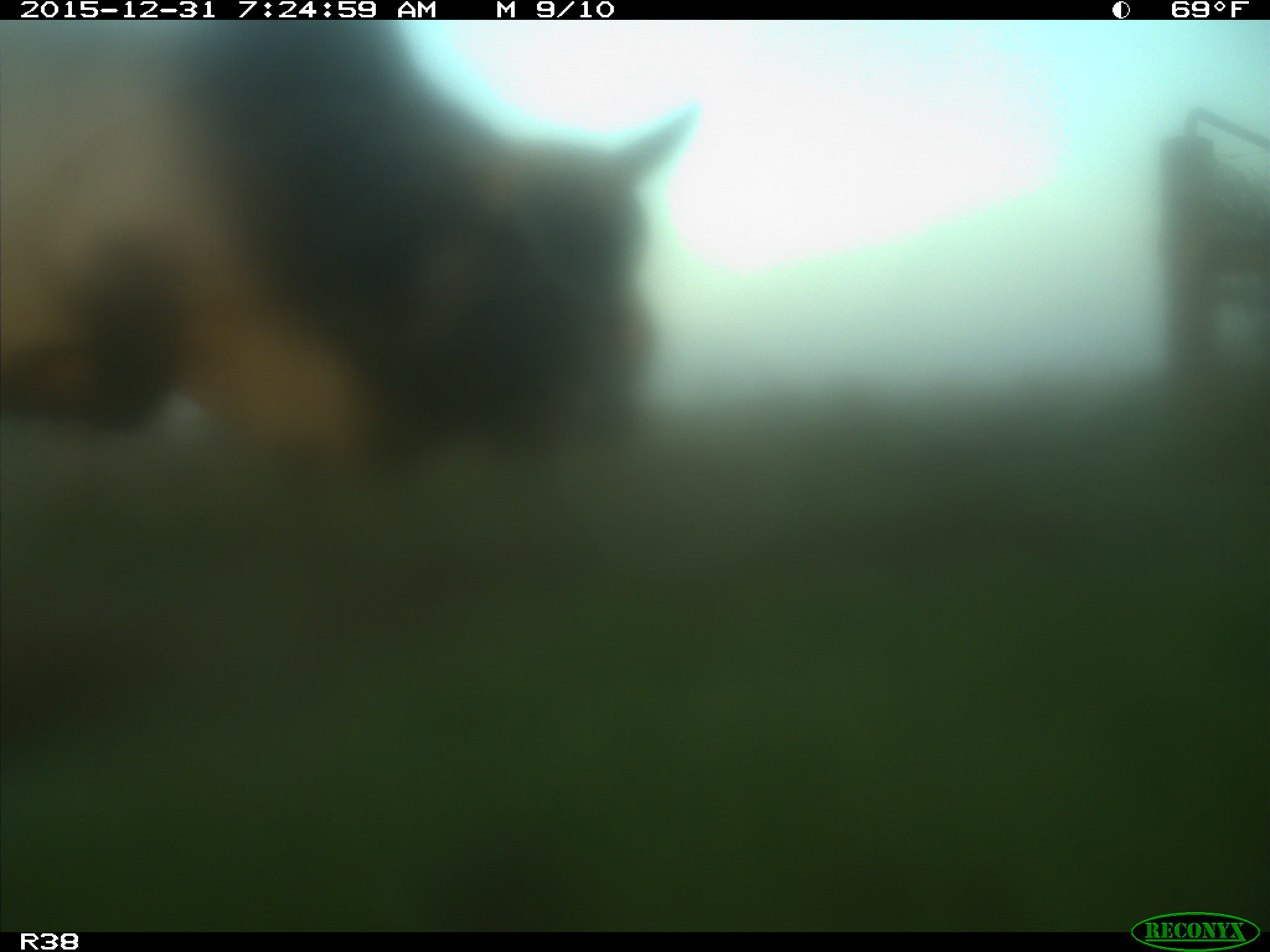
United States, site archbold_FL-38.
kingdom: Animalia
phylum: Chordata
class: Mammalia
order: Artiodactyla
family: Bovidae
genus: Bos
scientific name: Bos taurus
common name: domestic cow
Bos taurus (domestic cow).